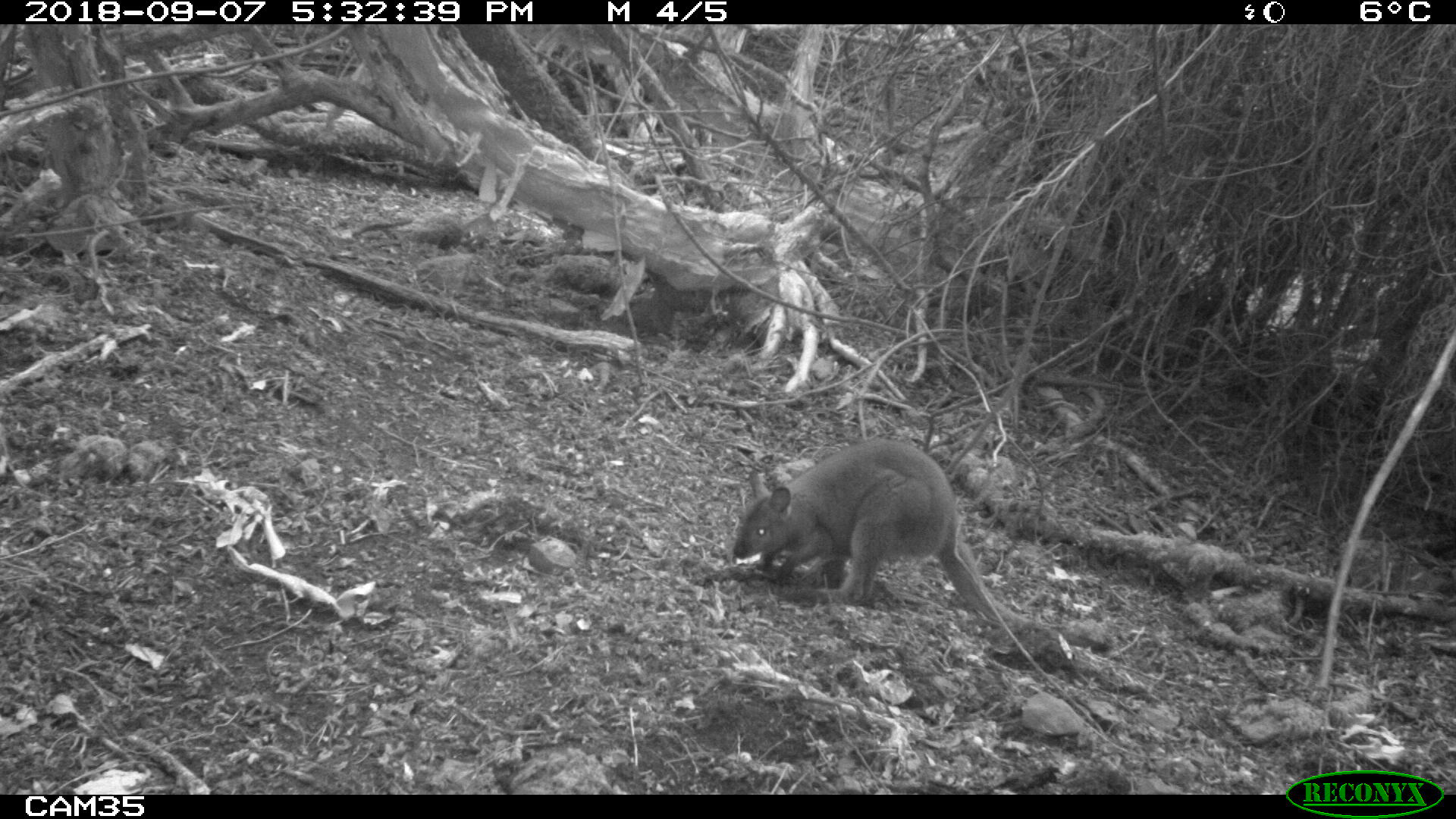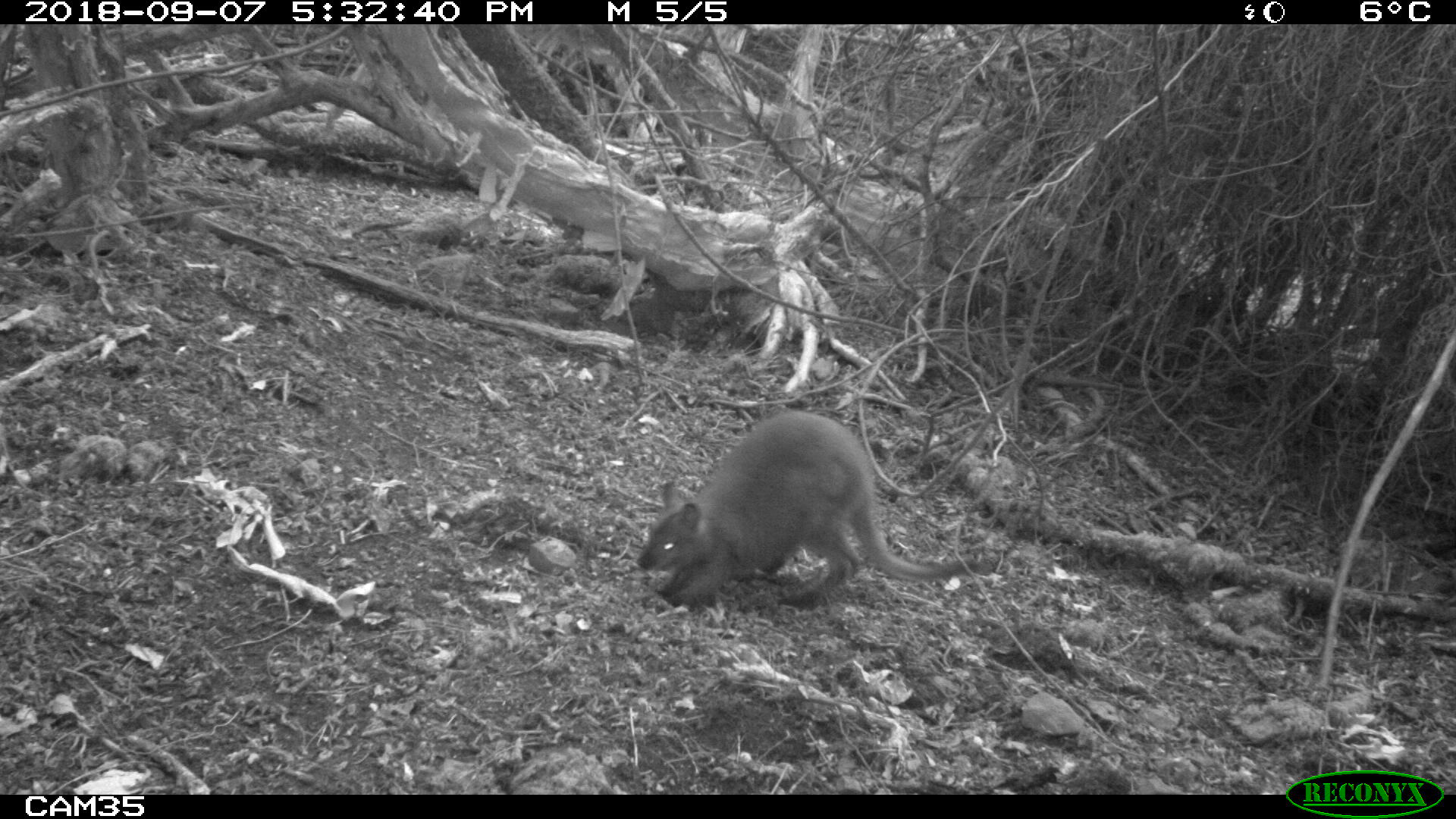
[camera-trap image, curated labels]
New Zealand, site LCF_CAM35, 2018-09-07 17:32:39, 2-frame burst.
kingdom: Animalia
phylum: Chordata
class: Mammalia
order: Diprotodontia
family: Macropodidae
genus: Notamacropus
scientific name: Notamacropus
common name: wallaby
Wallaby (Notamacropus).